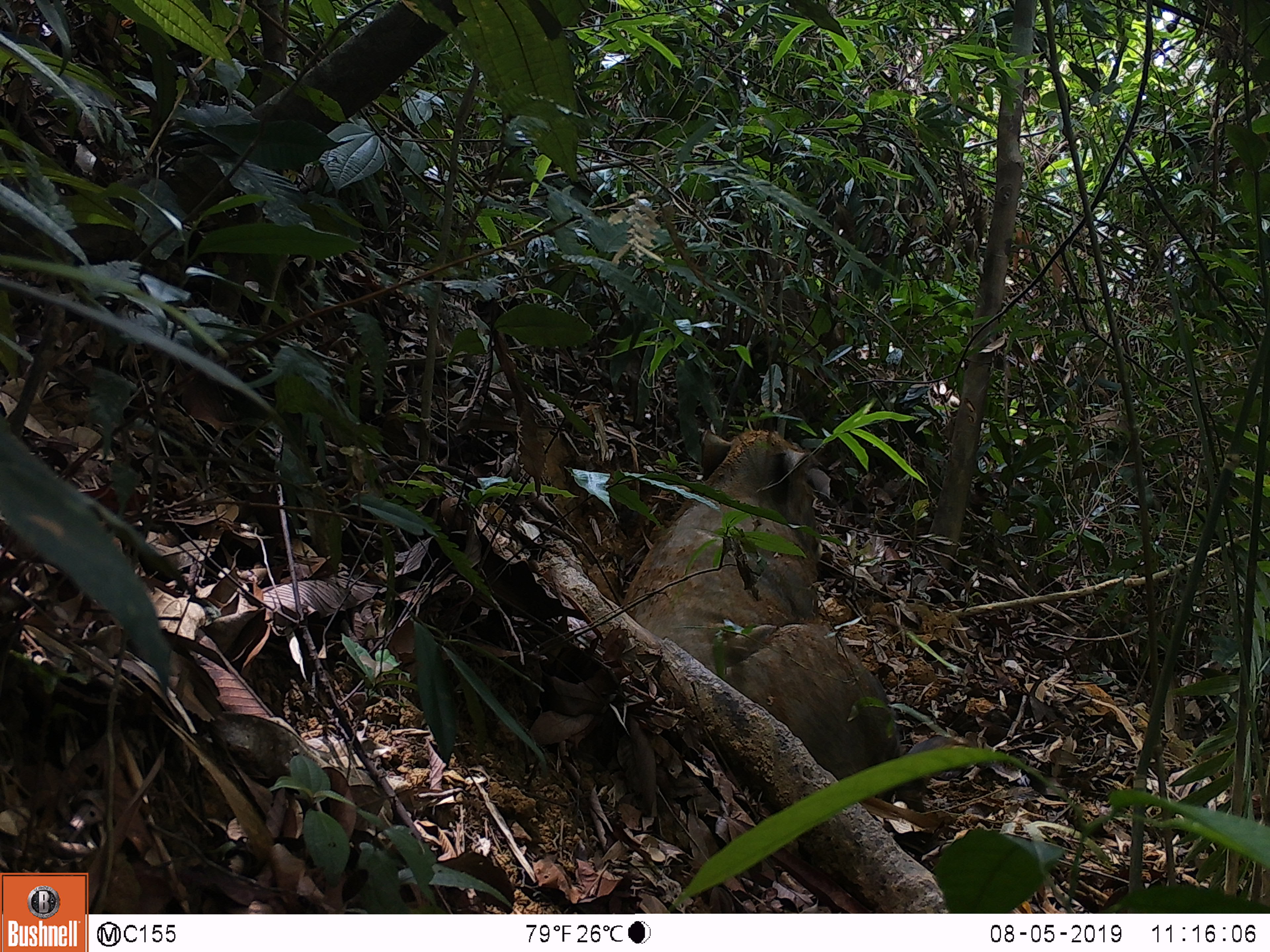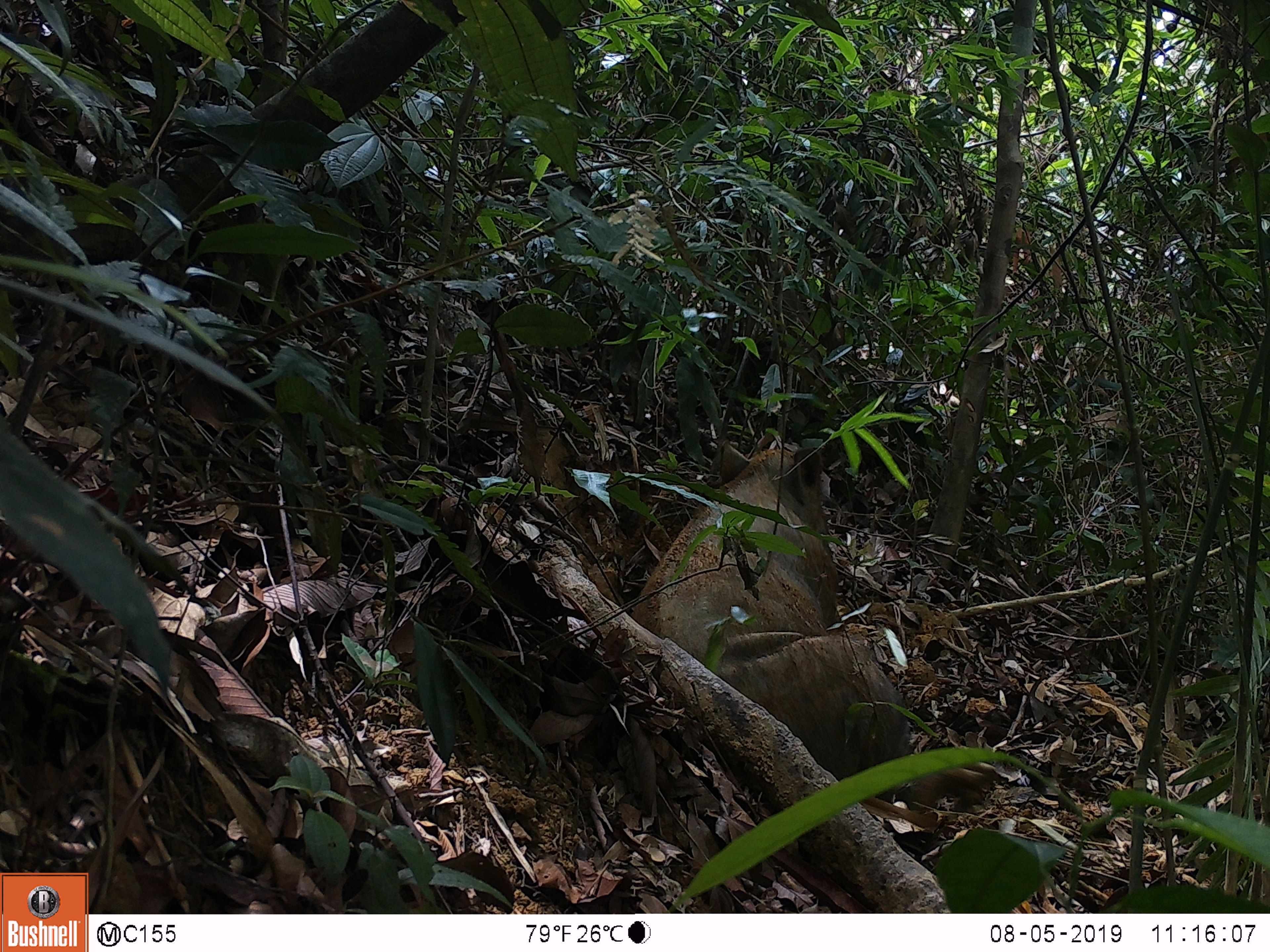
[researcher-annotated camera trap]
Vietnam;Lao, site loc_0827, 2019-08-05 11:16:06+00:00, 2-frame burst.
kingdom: Animalia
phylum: Chordata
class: Mammalia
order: Artiodactyla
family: Suidae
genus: Sus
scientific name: Sus scrofa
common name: eurasian wild pig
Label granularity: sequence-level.